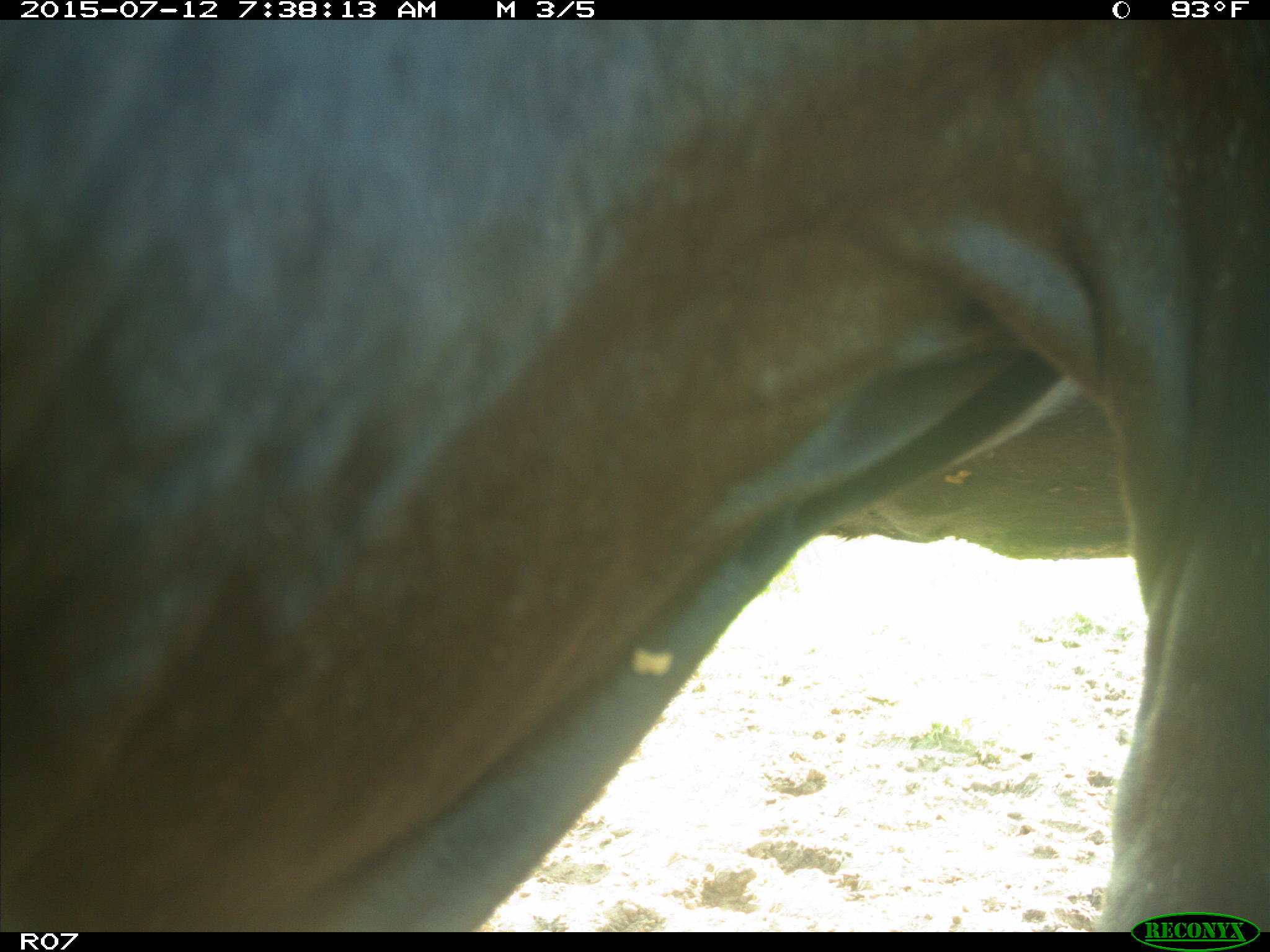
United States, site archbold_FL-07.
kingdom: Animalia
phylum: Chordata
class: Mammalia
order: Artiodactyla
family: Bovidae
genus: Bos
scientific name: Bos taurus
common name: domestic cow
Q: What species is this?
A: Bos taurus (domestic cow).